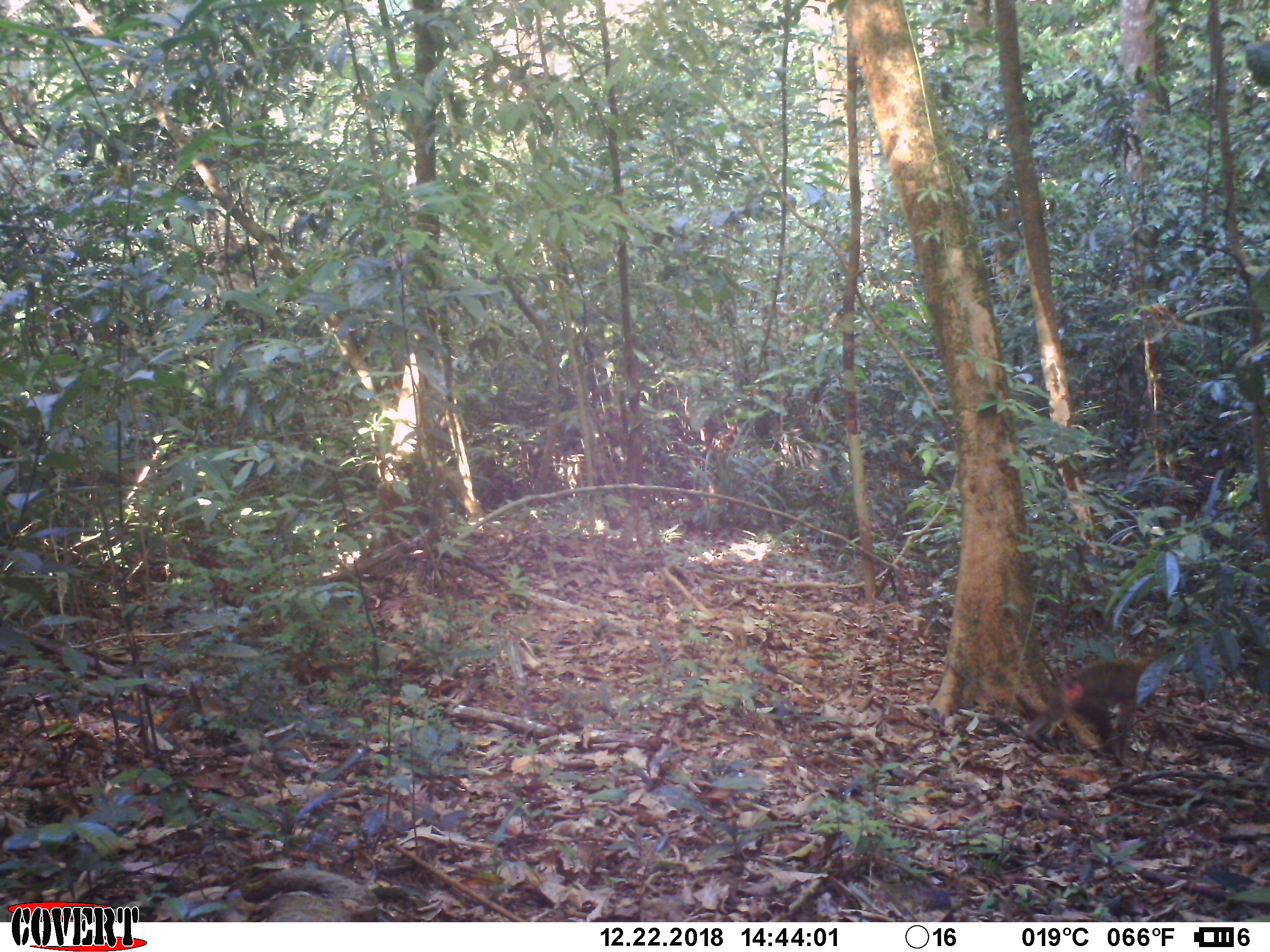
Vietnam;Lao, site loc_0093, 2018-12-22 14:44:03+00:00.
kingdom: Animalia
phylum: Chordata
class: Mammalia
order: Primates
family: Cercopithecidae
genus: Macaca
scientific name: Macaca nemestrina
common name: pig-tailed macaque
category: pig tailed macaque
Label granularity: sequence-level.